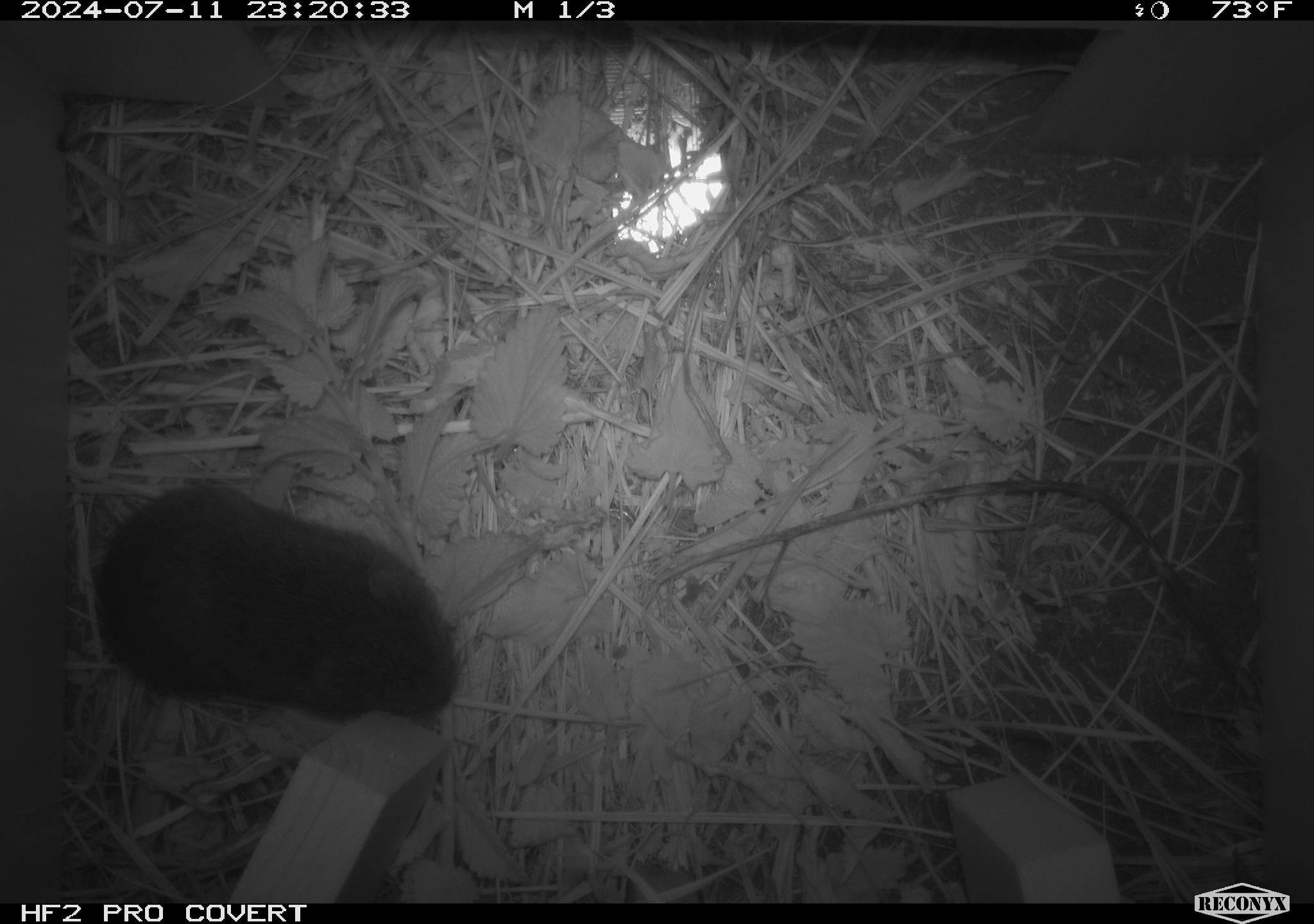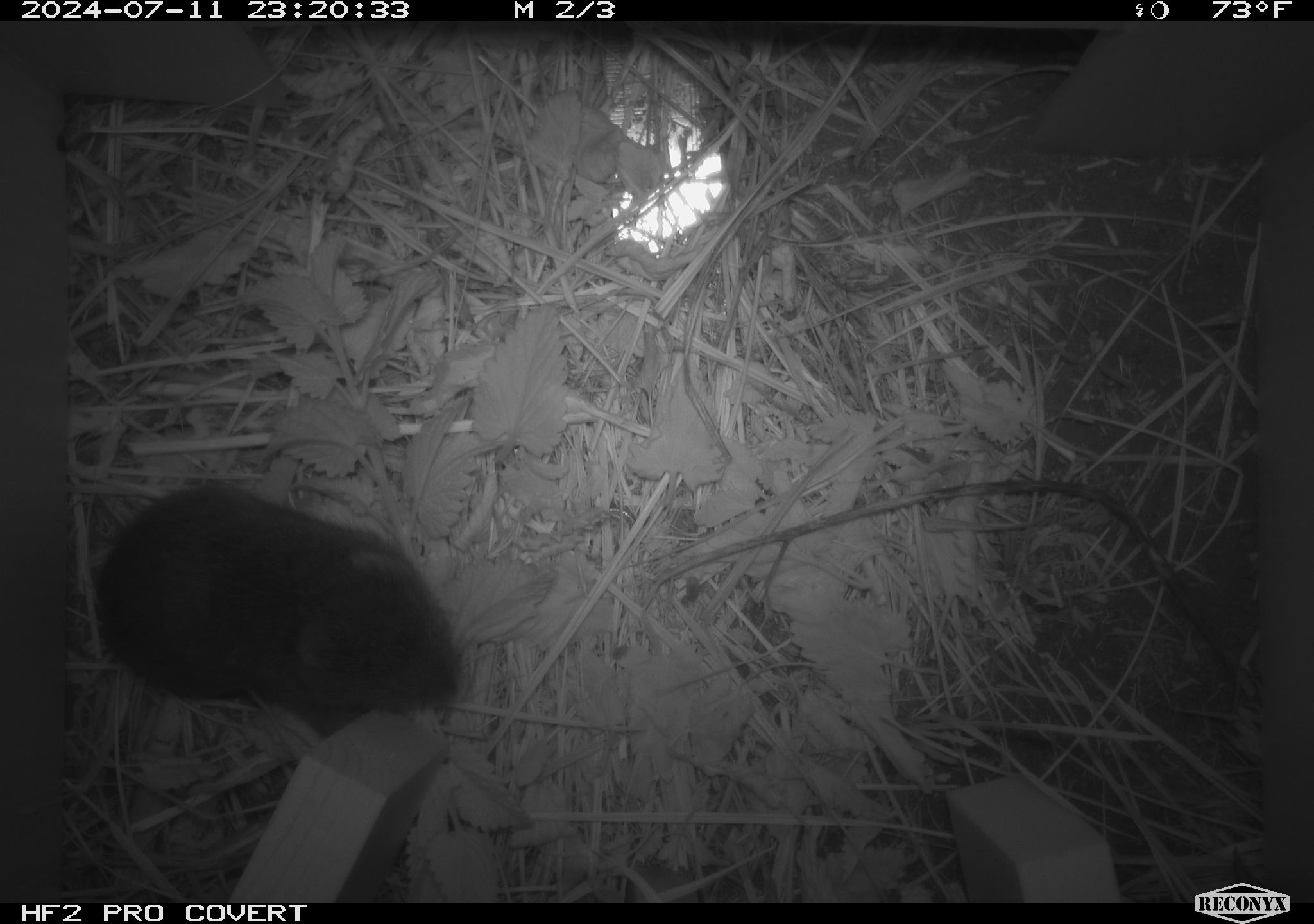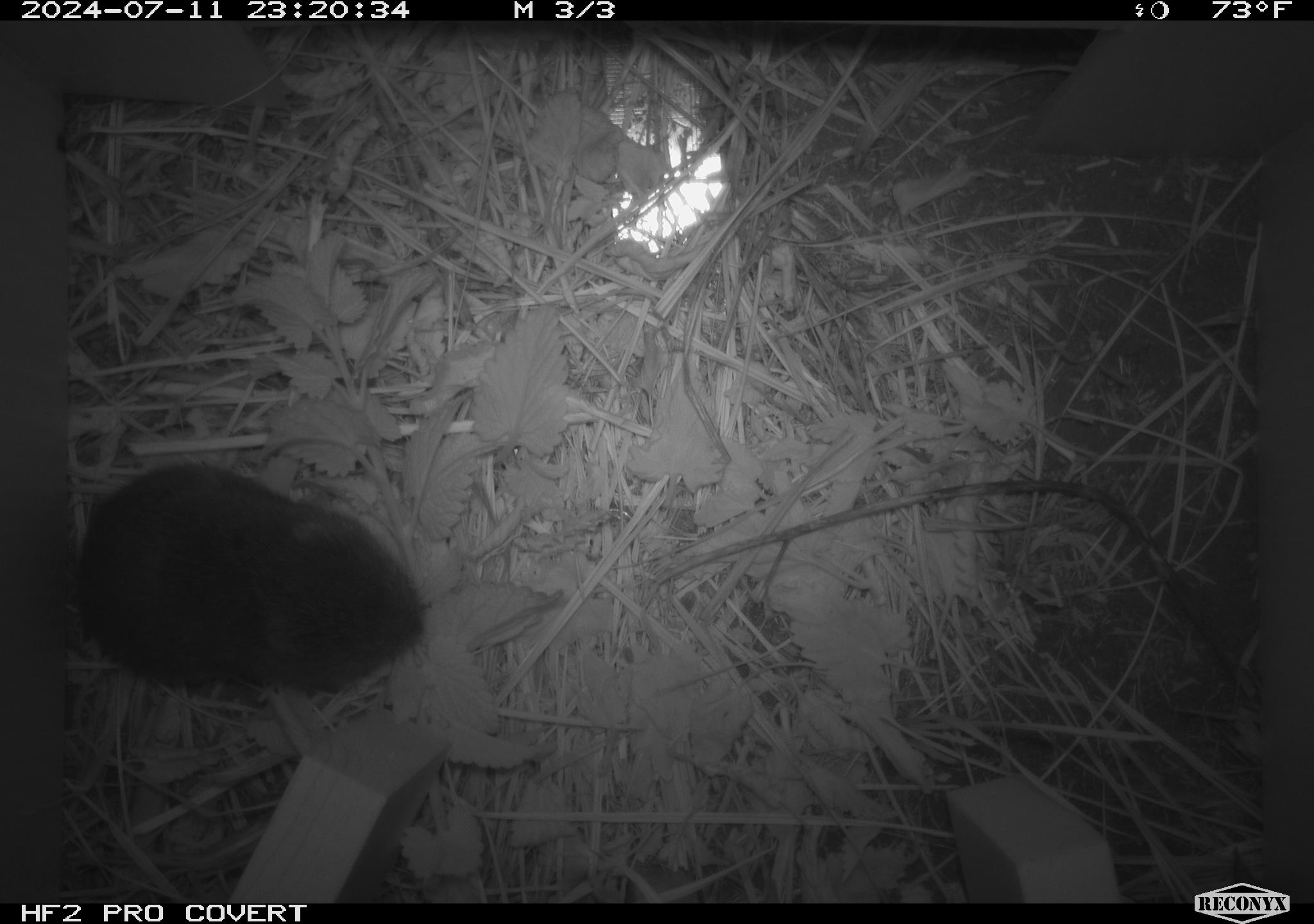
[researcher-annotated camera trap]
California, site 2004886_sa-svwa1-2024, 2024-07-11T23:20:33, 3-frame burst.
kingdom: Animalia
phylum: Chordata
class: Mammalia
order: Rodentia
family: Cricetidae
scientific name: Arvicolinae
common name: voles, lemmings, and muskrats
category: arvicolinae subfamily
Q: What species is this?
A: Arvicolinae subfamily (voles, lemmings, and muskrats) (Arvicolinae).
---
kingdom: Animalia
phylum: Arthropoda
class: Malacostraca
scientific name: Malacostraca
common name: amphipods, crabs, isopods, krill, lobsters and shrimps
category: malacostracan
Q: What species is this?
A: Malacostracan (amphipods, crabs, isopods, krill, lobsters and shrimps) (Malacostraca).